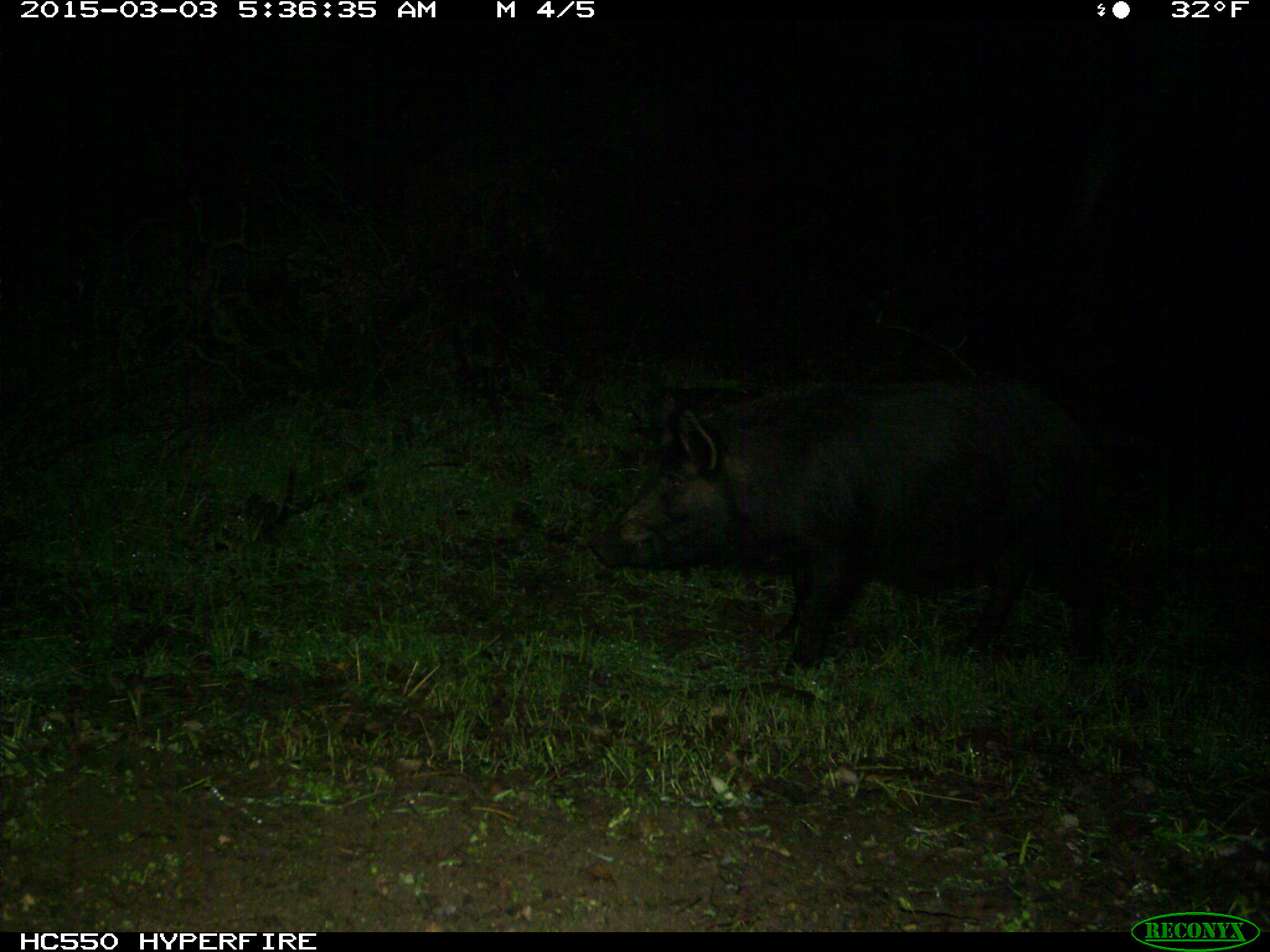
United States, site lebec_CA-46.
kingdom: Animalia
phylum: Chordata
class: Mammalia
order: Artiodactyla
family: Suidae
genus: Sus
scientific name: Sus scrofa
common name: wild boar